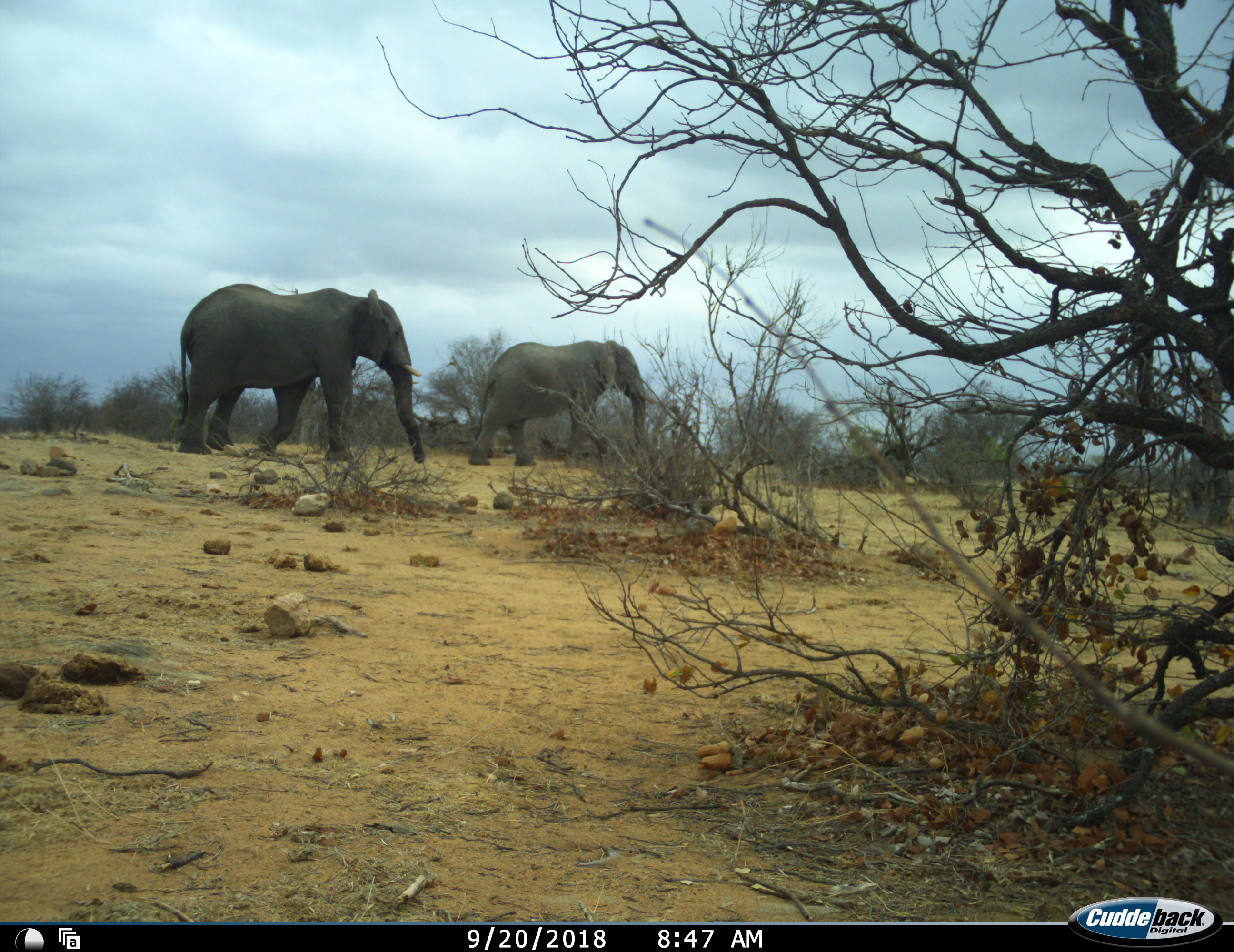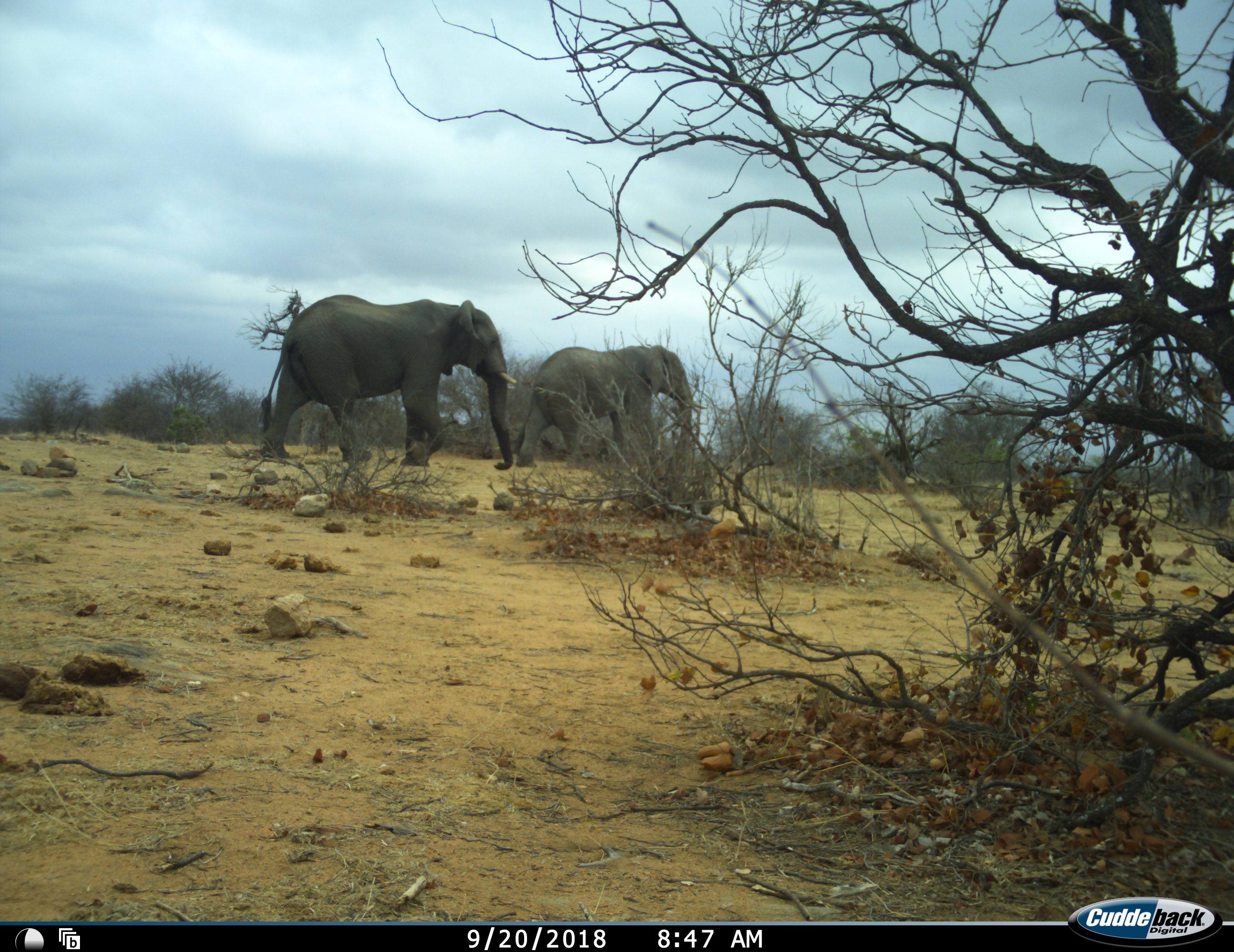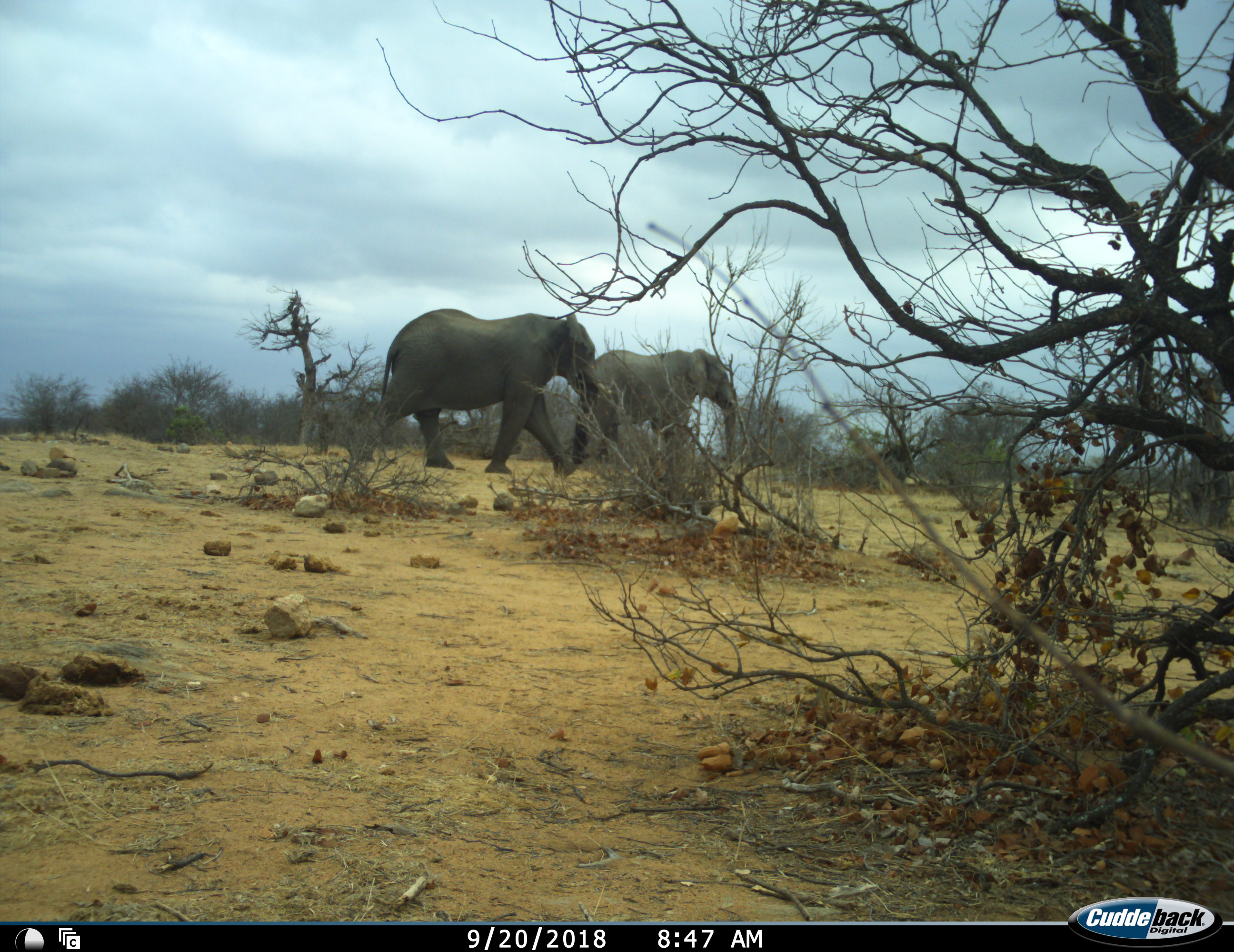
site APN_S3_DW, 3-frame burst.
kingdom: Animalia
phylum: Chordata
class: Mammalia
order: Proboscidea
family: Elephantidae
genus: Loxodonta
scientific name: Loxodonta africana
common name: african bush elephant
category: elephant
Elephant (african bush elephant) (Loxodonta africana), count 2. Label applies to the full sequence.